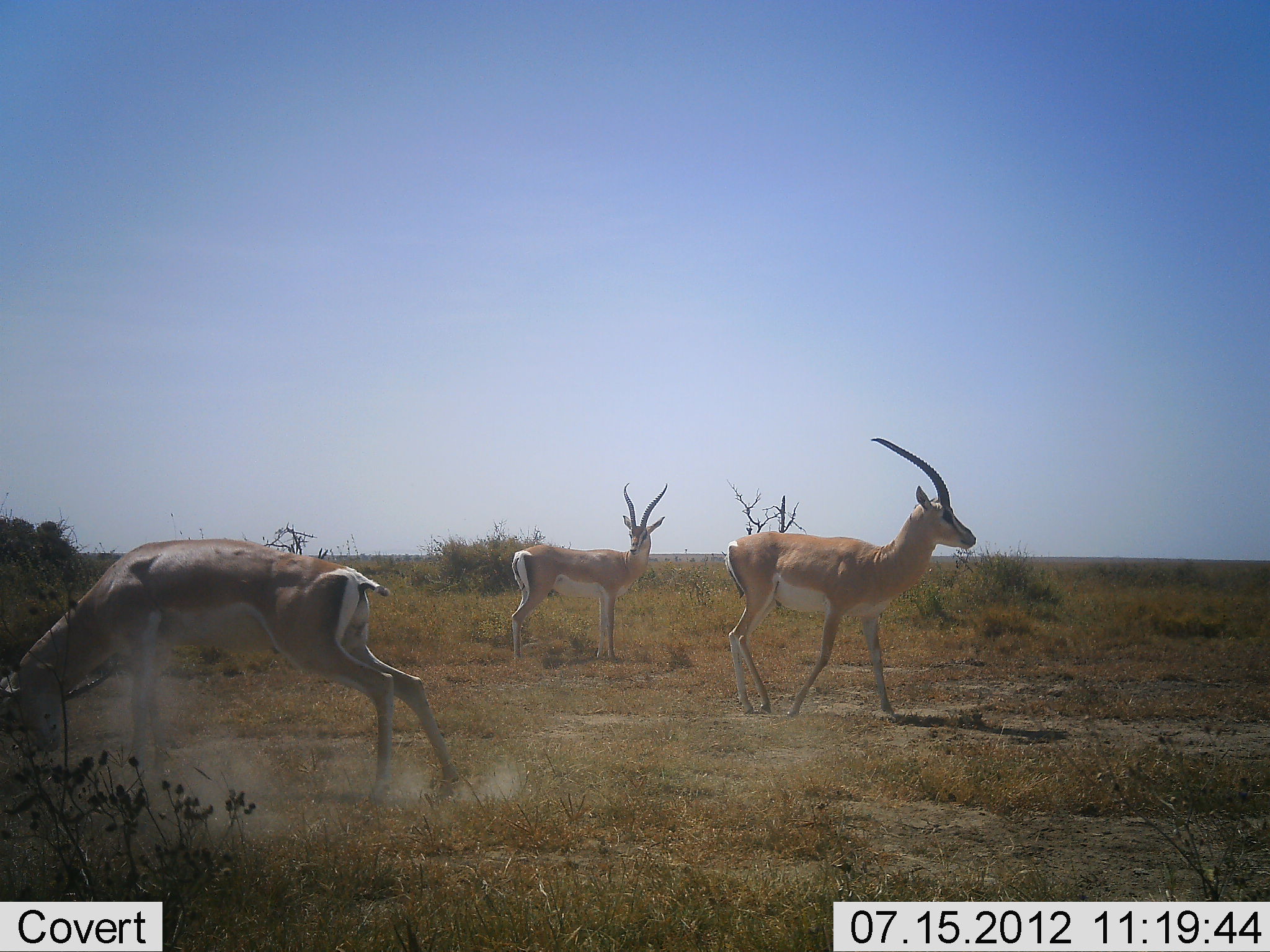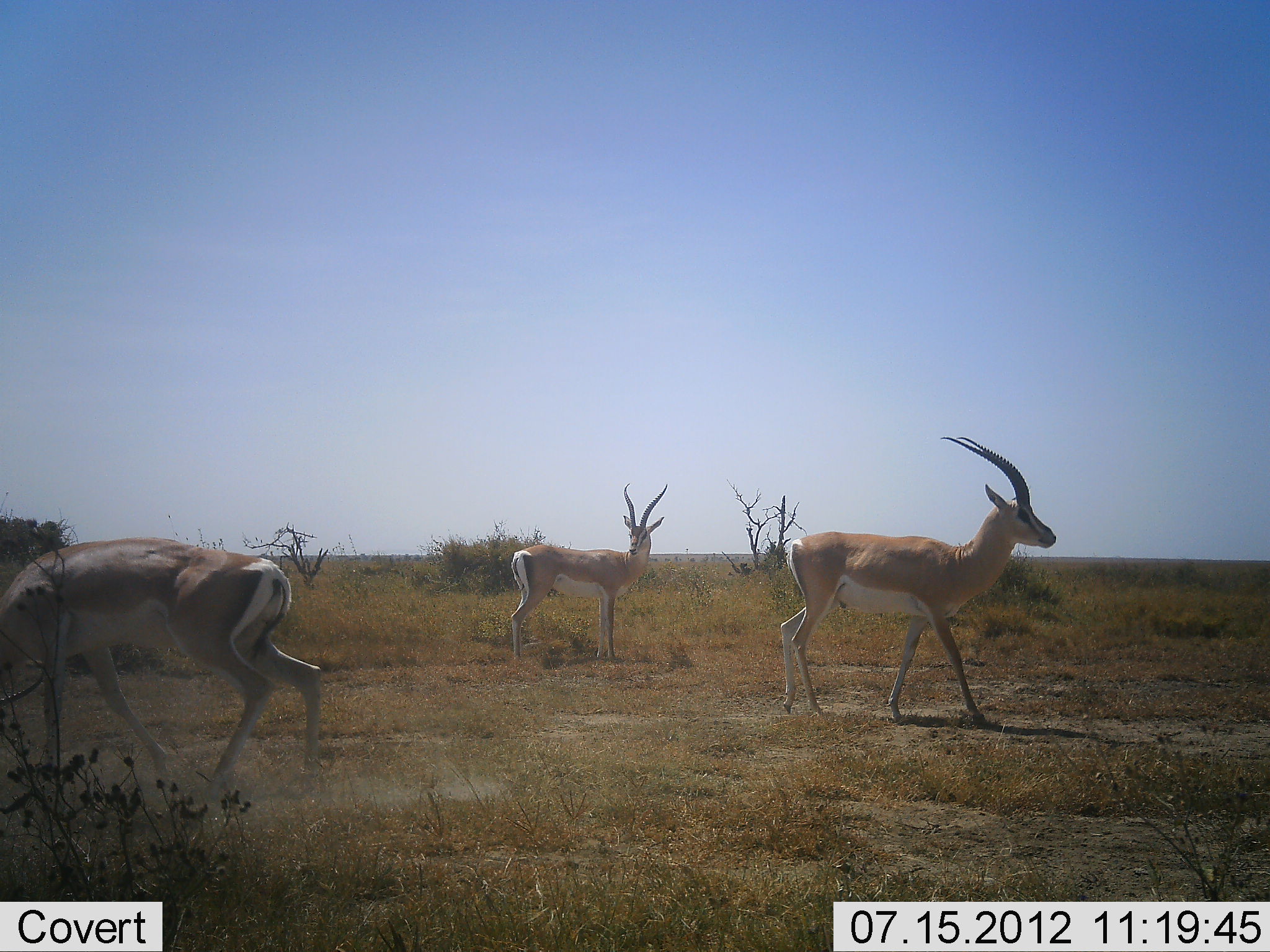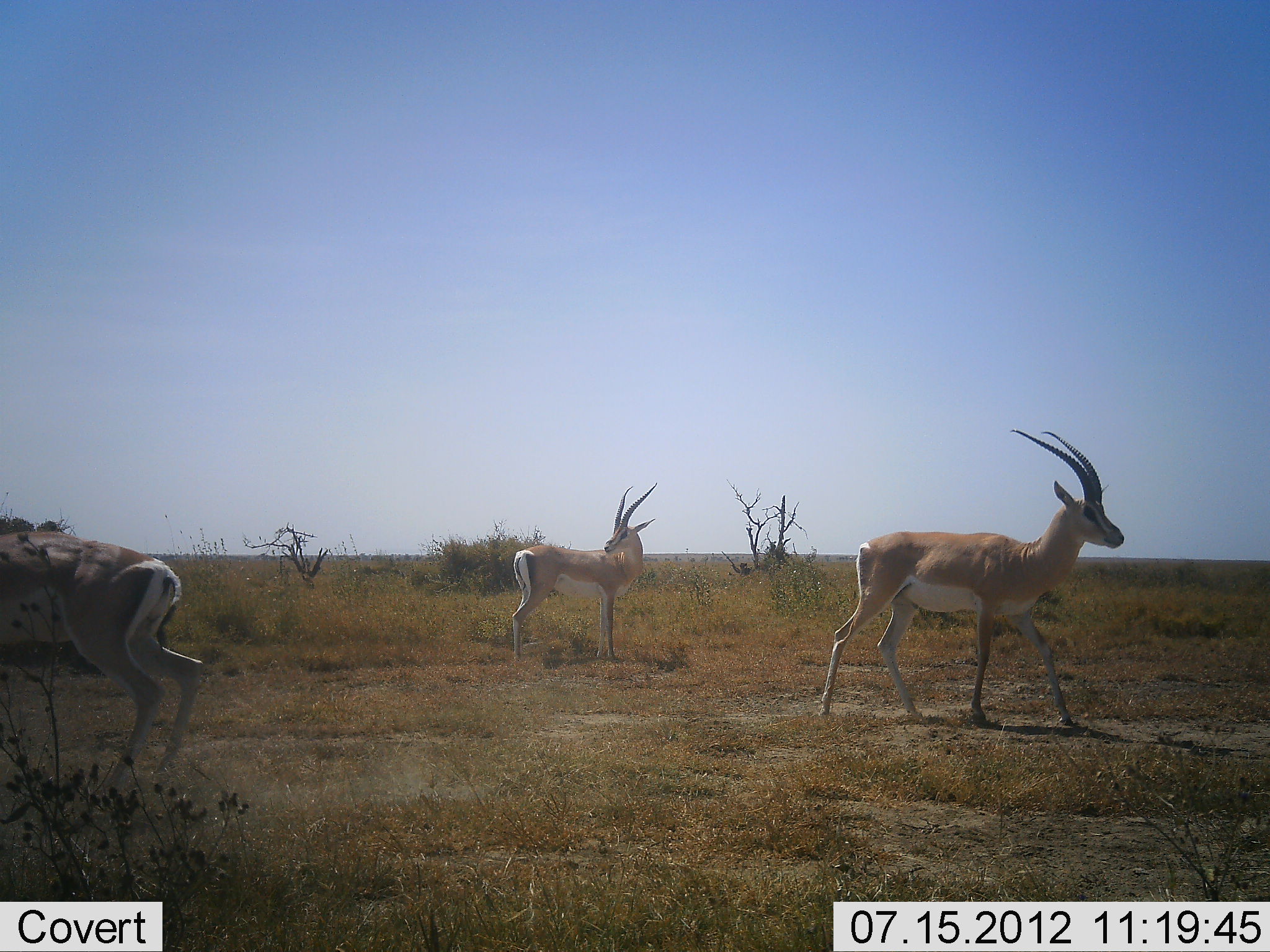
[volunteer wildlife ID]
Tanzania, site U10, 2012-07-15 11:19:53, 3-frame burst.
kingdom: Animalia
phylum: Chordata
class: Mammalia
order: Artiodactyla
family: Bovidae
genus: Nanger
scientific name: Nanger granti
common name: grant's gazelle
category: gazellegrants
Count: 3.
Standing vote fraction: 90%.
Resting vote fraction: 0%.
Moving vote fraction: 80%.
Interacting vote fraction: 10%.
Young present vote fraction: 0%.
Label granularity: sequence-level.